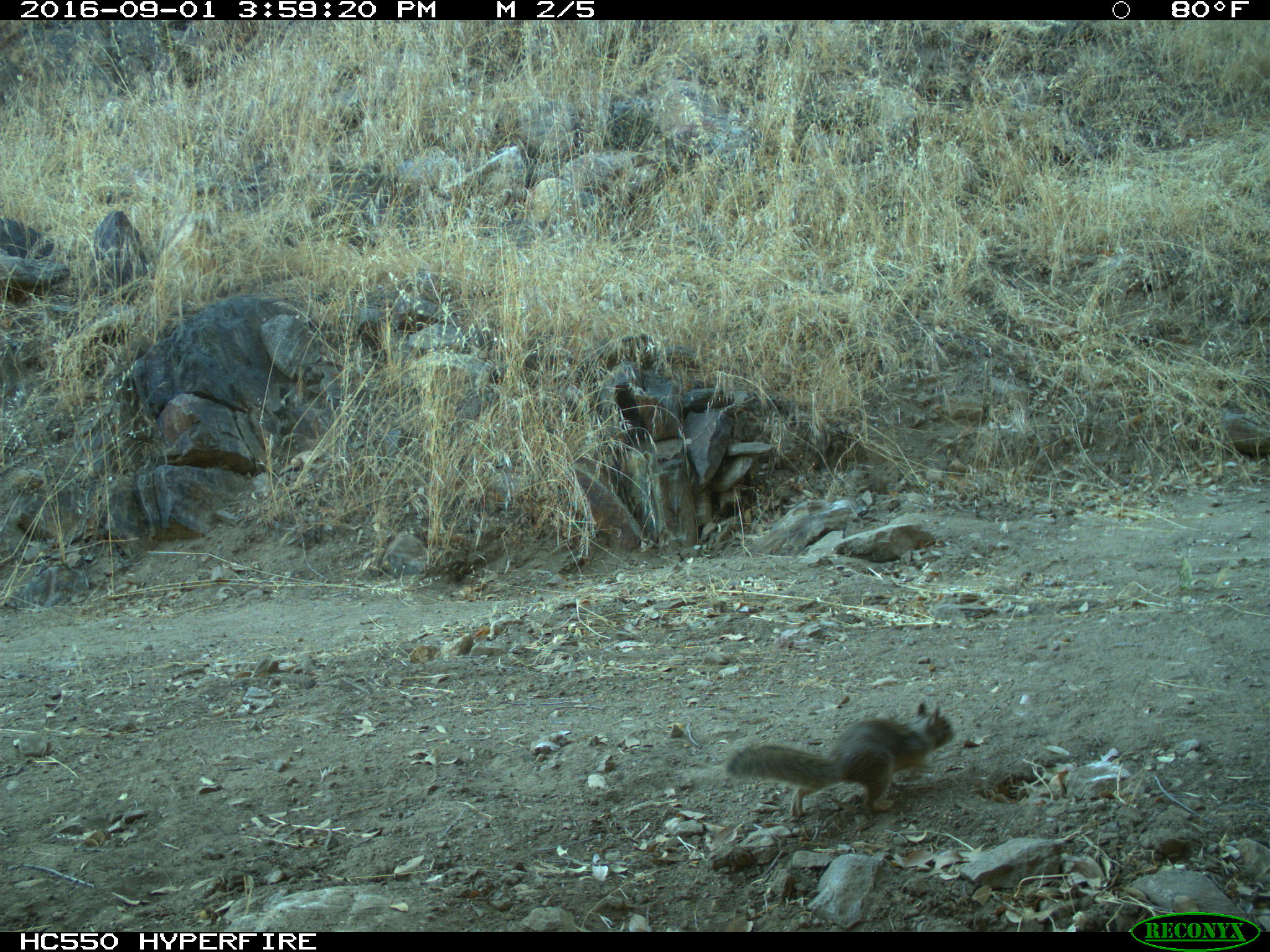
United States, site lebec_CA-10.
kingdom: Animalia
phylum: Chordata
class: Mammalia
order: Rodentia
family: Sciuridae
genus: Otospermophilus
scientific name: Otospermophilus beecheyi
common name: california ground squirrel